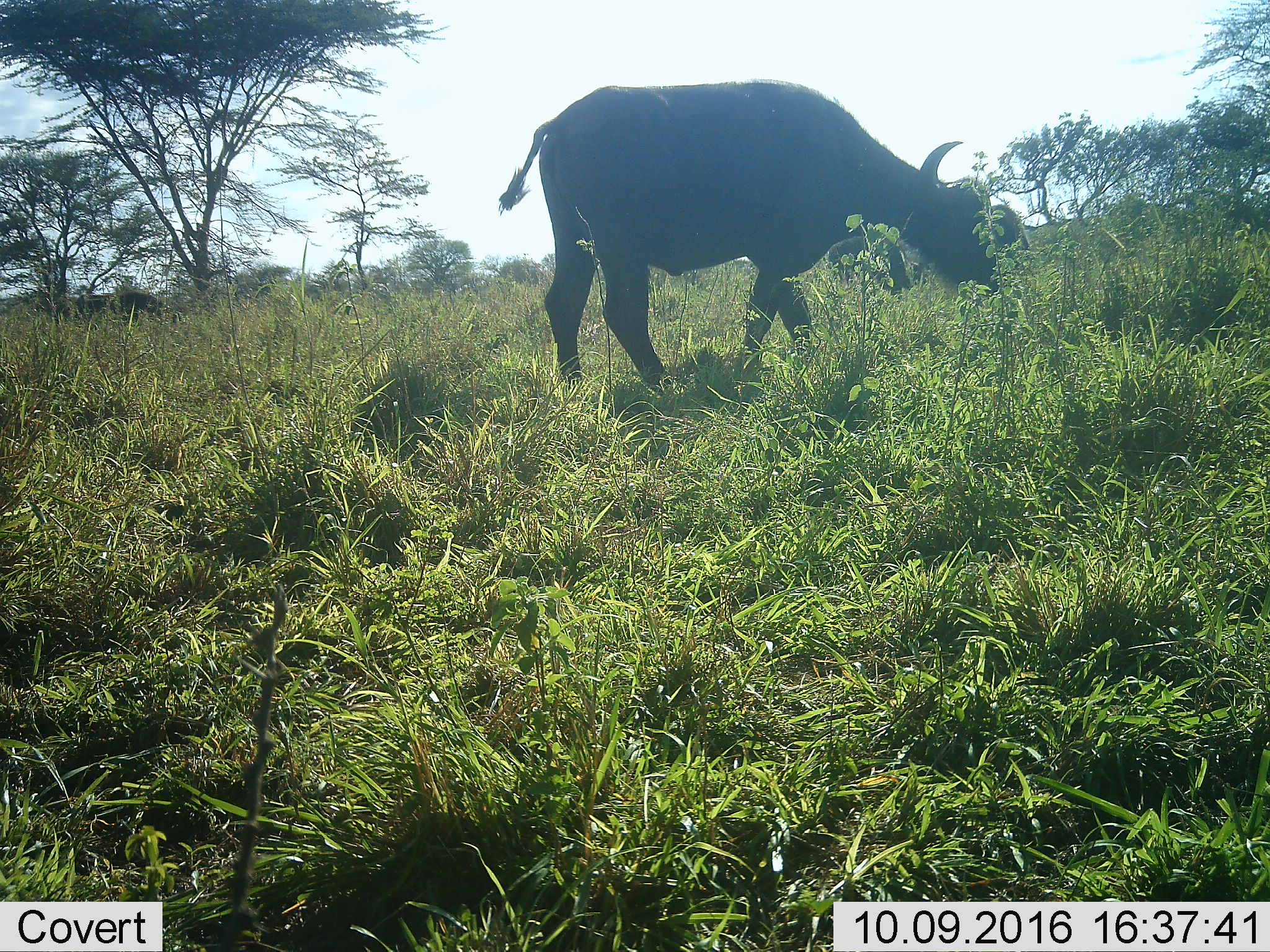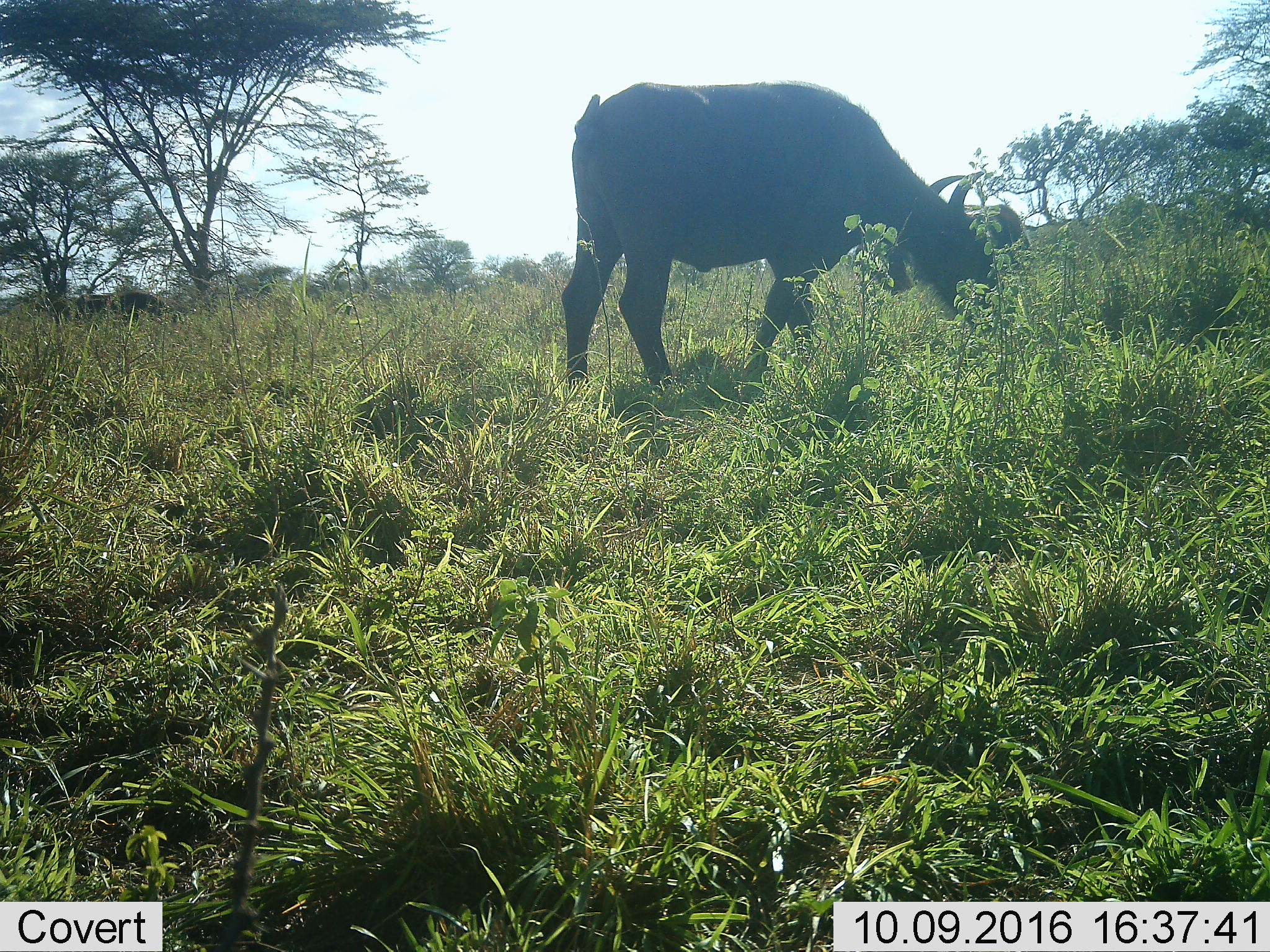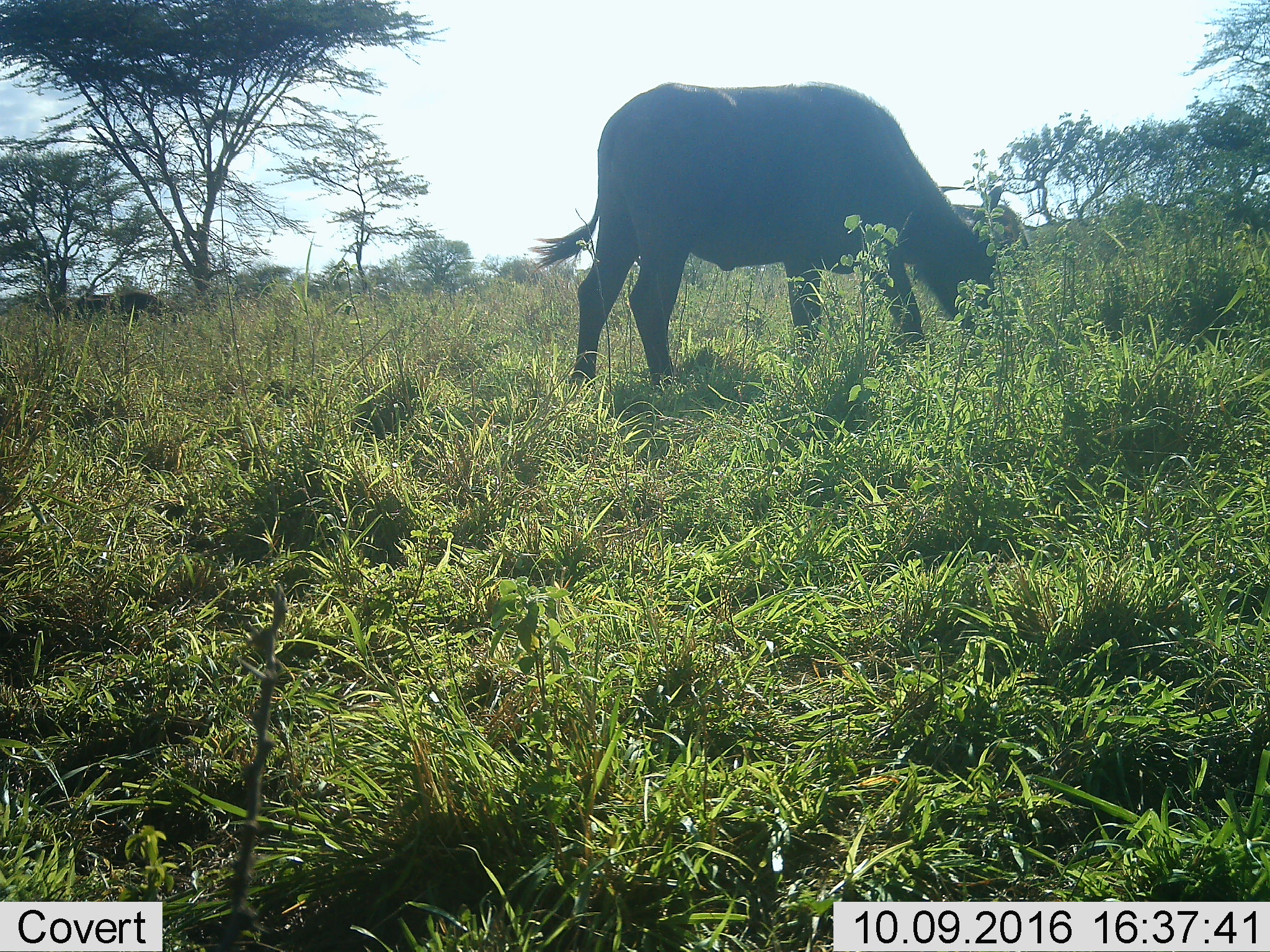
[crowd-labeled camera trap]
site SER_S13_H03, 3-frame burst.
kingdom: Animalia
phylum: Chordata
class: Mammalia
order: Artiodactyla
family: Bovidae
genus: Syncerus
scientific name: Syncerus caffer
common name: african buffalo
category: buffalo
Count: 1.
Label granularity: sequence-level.